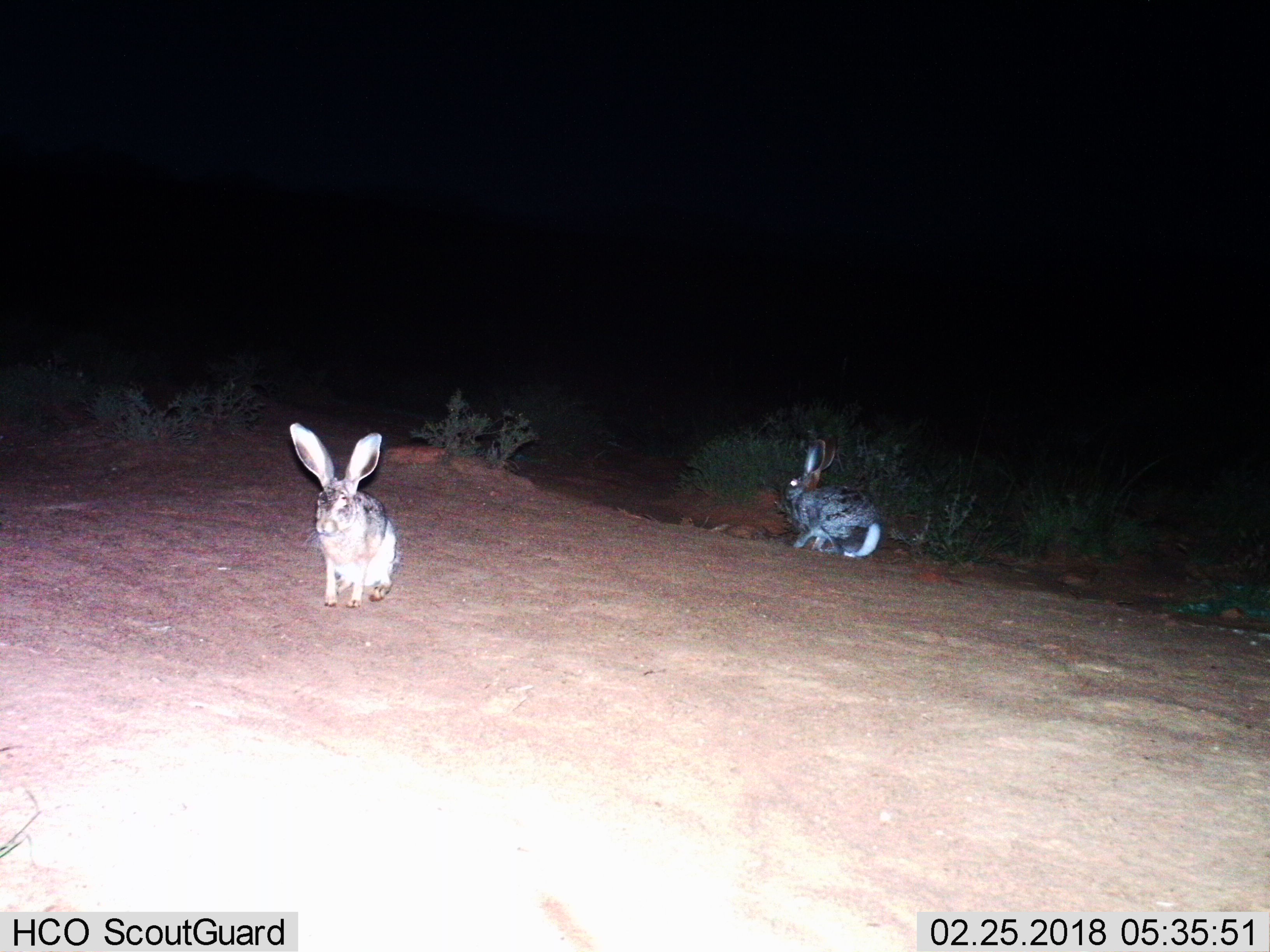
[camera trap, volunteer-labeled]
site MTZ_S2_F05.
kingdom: Animalia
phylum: Chordata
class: Mammalia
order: Lagomorpha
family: Leporidae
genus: Lepus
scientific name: Lepus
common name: hare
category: hareunknown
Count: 2.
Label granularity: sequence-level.